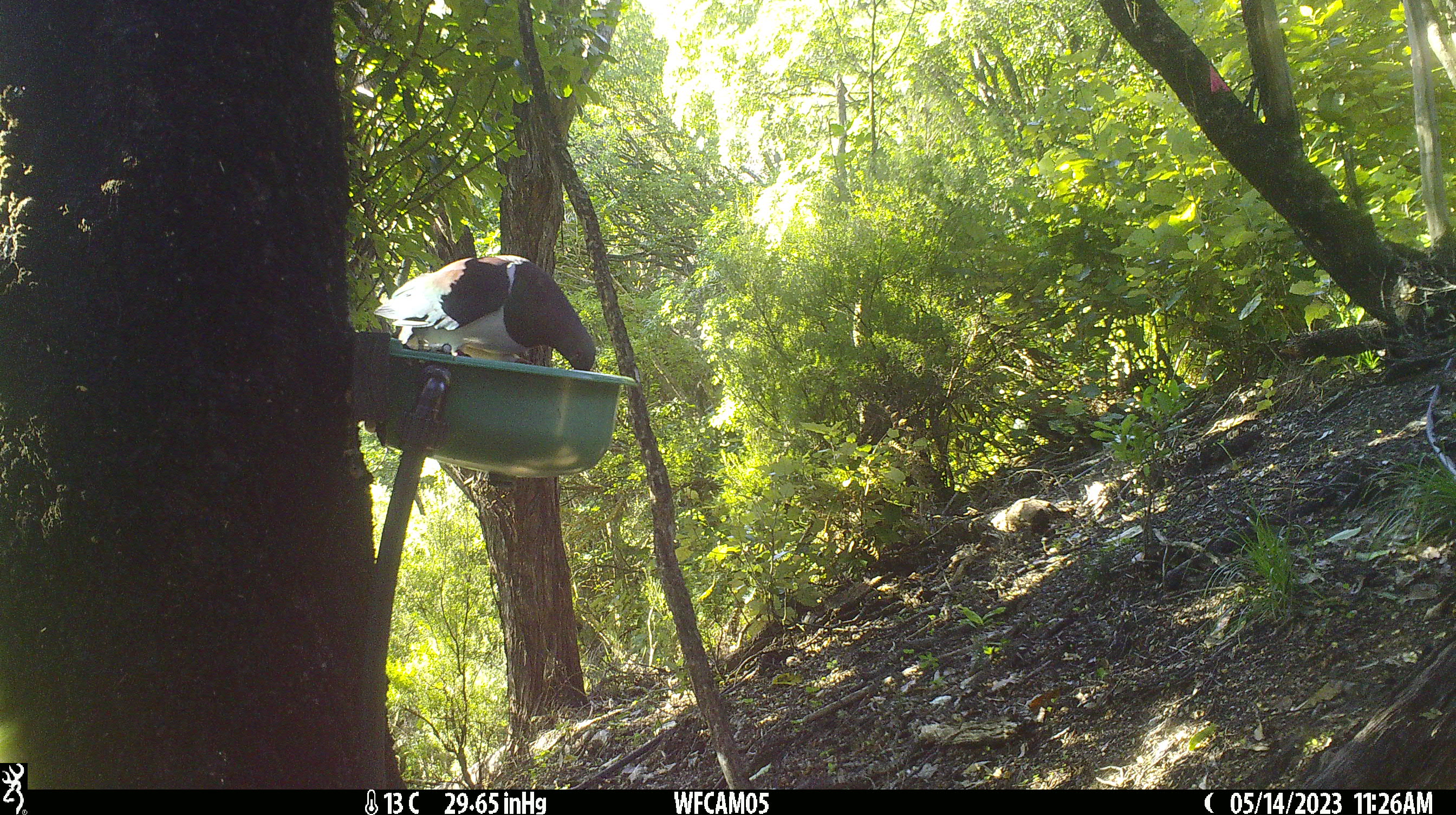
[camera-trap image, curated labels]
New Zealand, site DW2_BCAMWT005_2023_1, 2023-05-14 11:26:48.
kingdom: Animalia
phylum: Chordata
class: Aves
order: Columbiformes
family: Columbidae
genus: Hemiphaga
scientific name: Hemiphaga novaeseelandiae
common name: new zealand pigeon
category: kereru